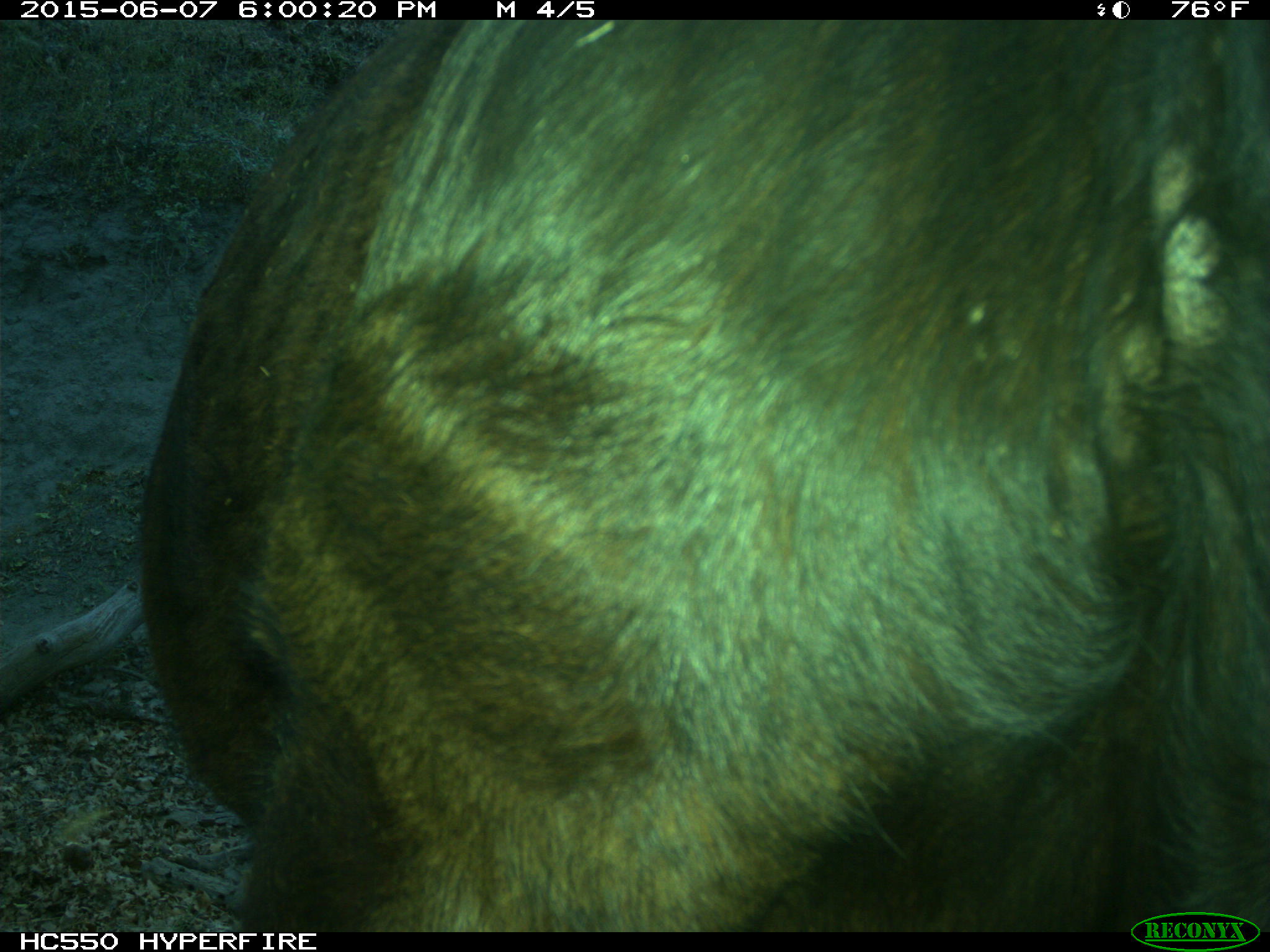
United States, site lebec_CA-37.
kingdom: Animalia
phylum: Chordata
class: Mammalia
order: Artiodactyla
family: Bovidae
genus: Bos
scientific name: Bos taurus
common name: domestic cow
Bos taurus (domestic cow).